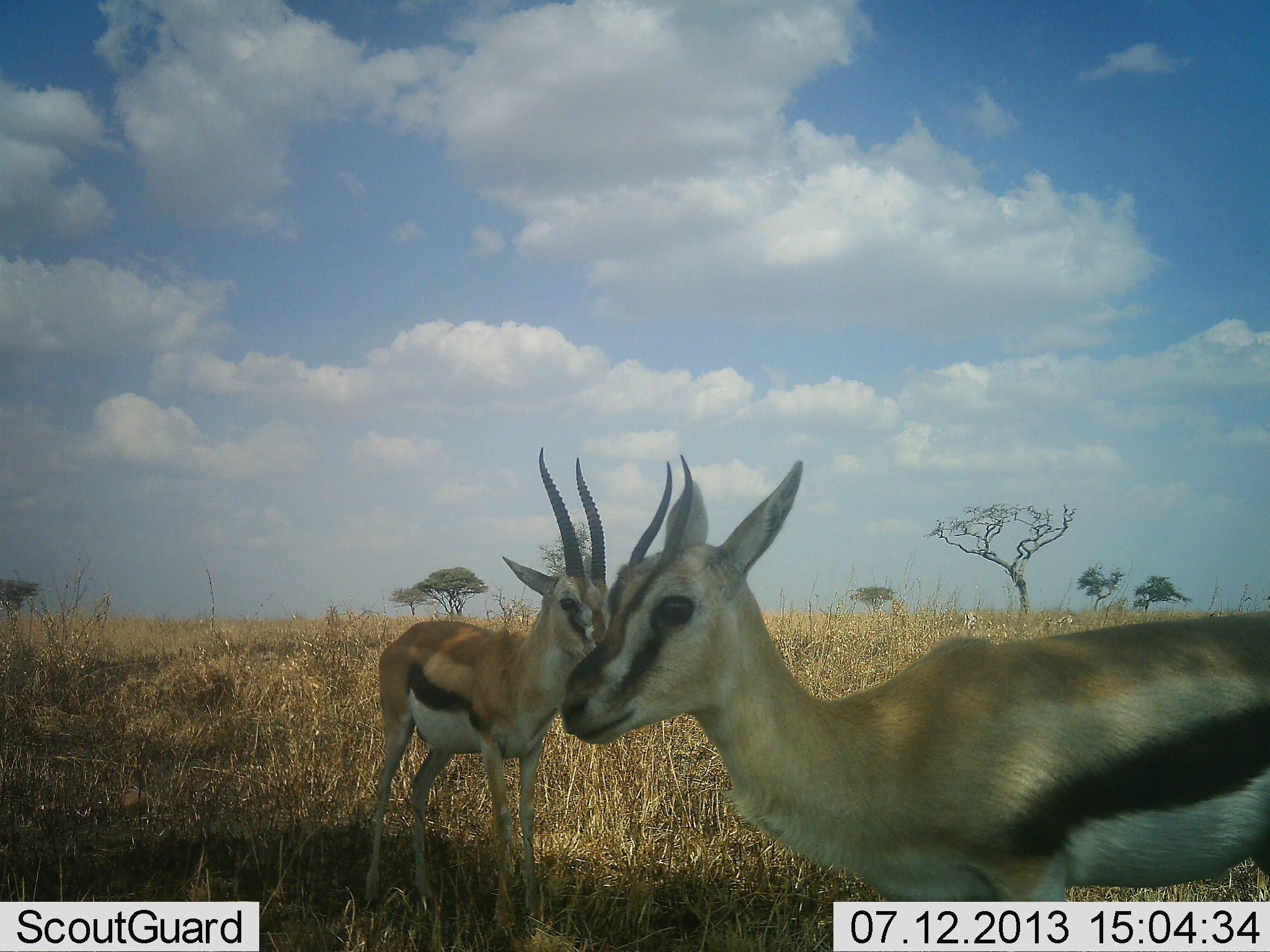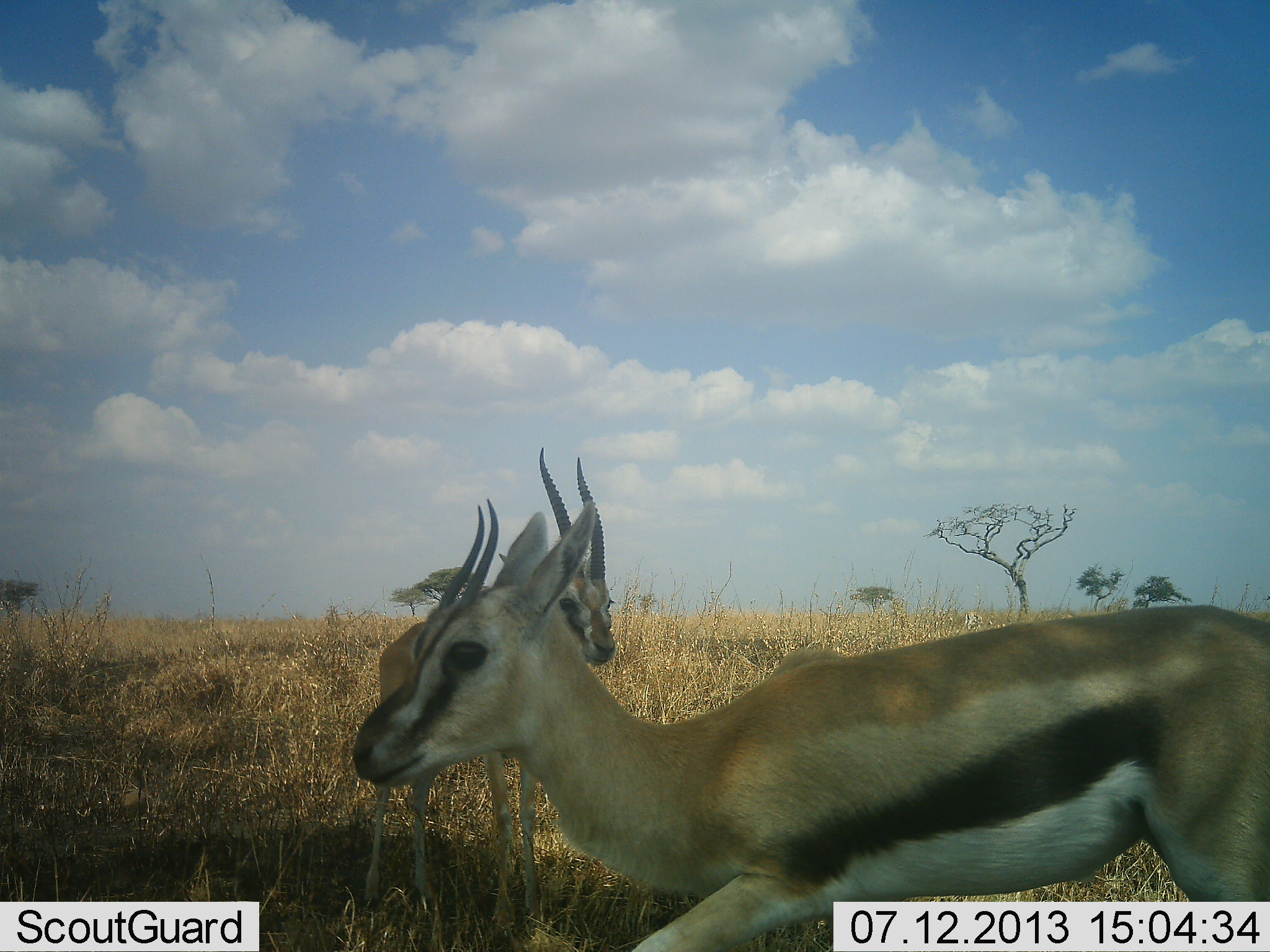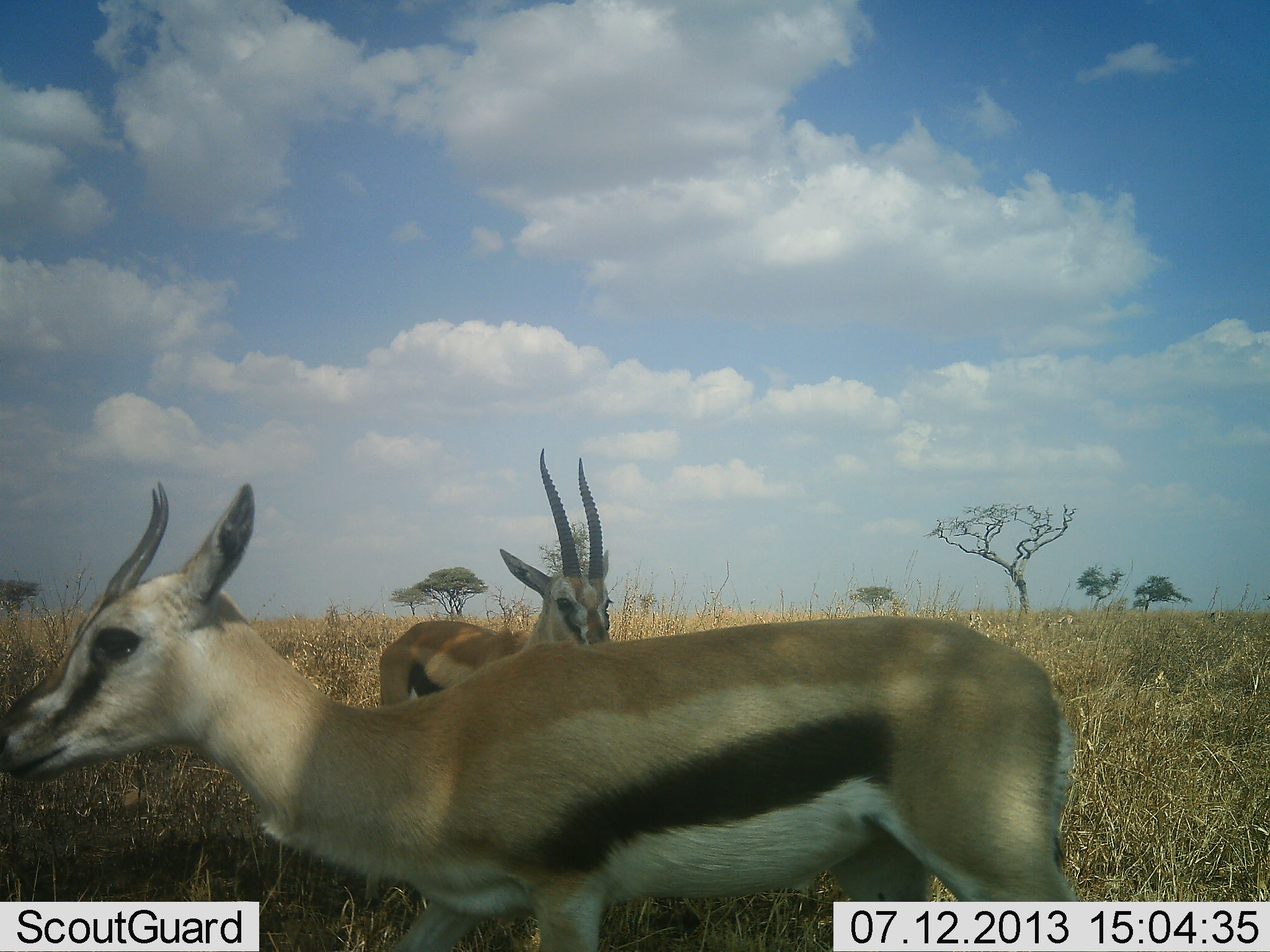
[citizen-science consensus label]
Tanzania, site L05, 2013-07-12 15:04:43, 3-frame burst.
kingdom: Animalia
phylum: Chordata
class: Mammalia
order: Artiodactyla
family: Bovidae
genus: Eudorcas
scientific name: Eudorcas thomsonii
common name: thomson's gazelle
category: gazellethomsons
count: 2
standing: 91%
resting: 5%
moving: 68%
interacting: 5%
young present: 0%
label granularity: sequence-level